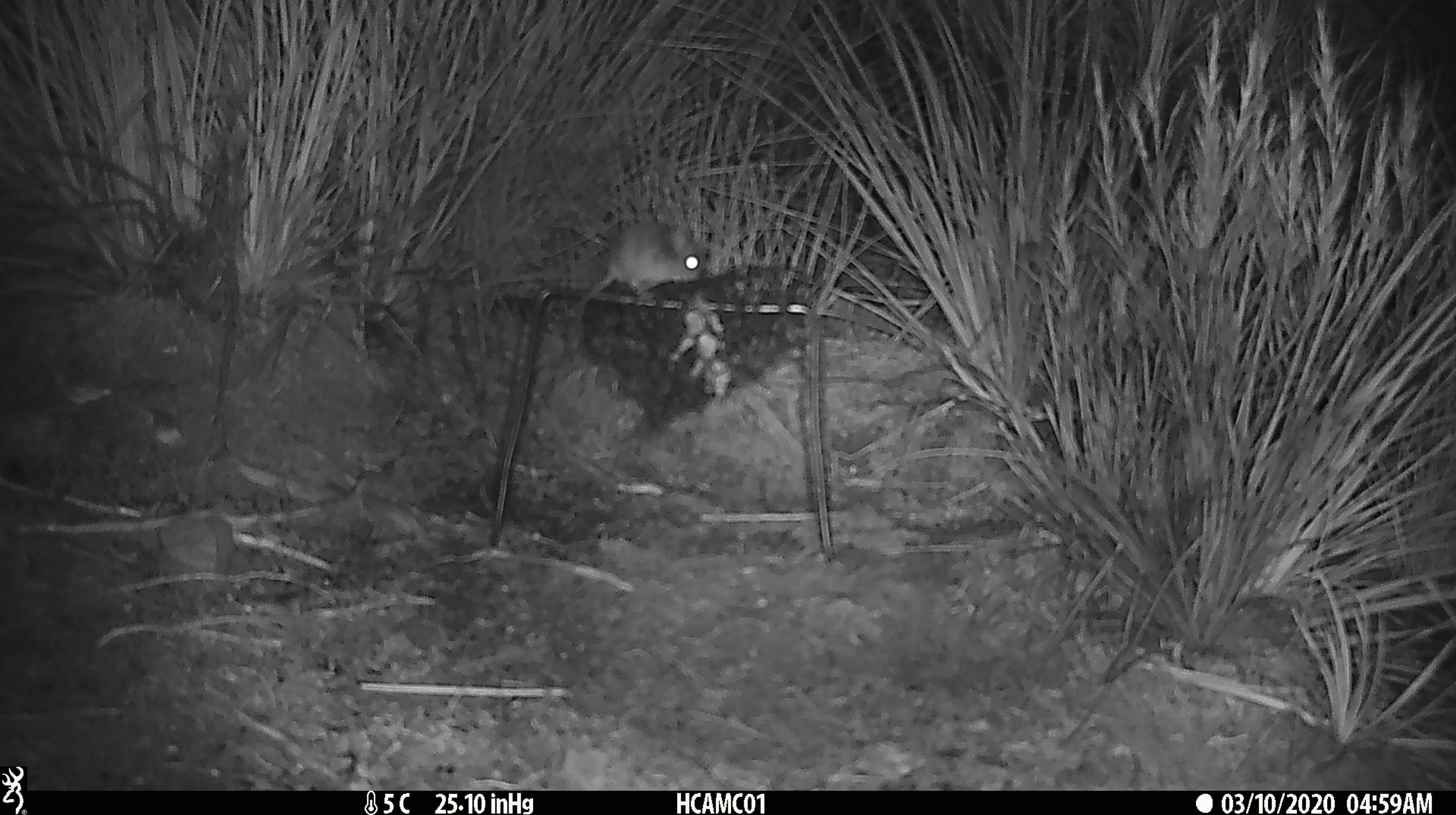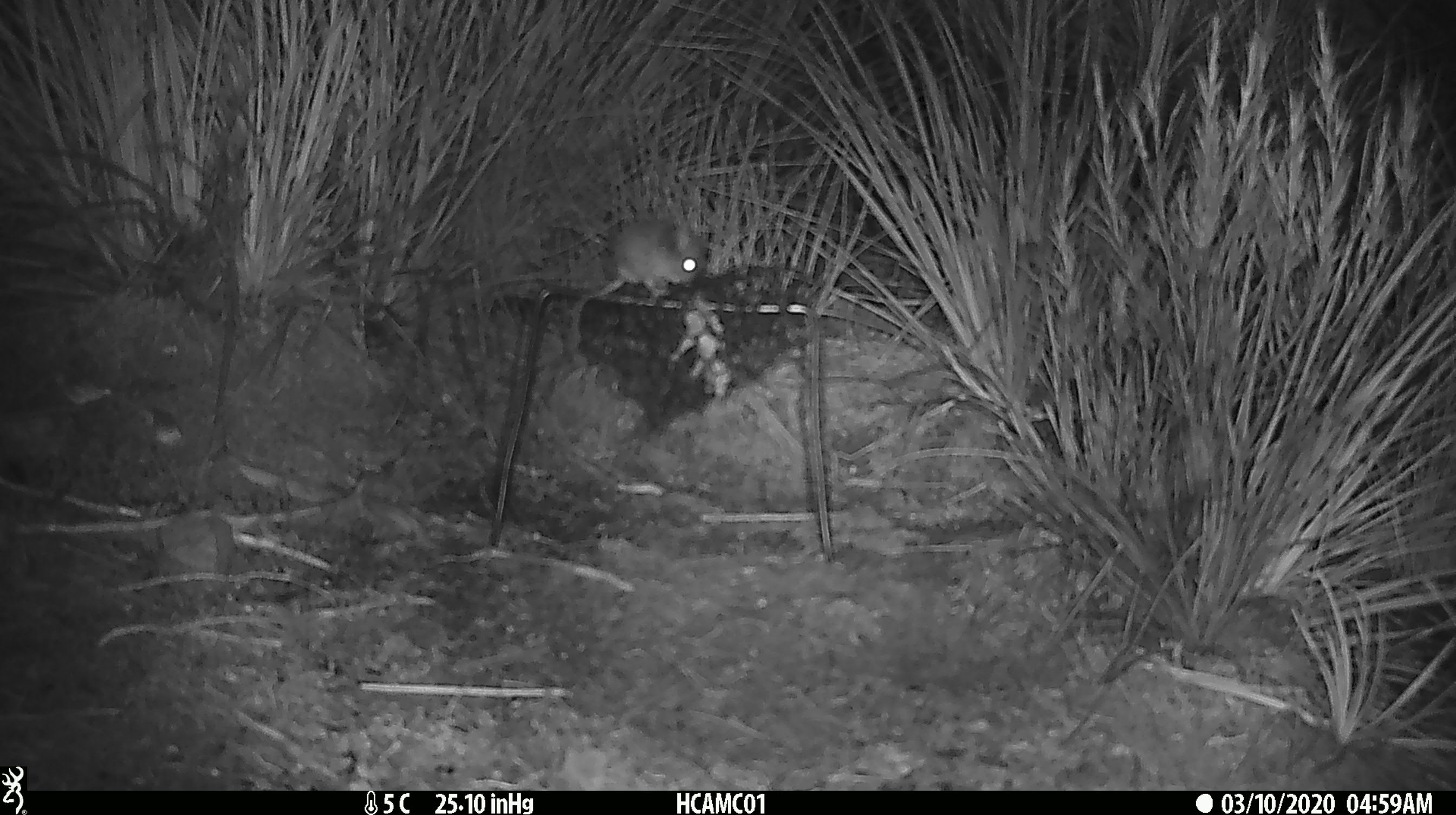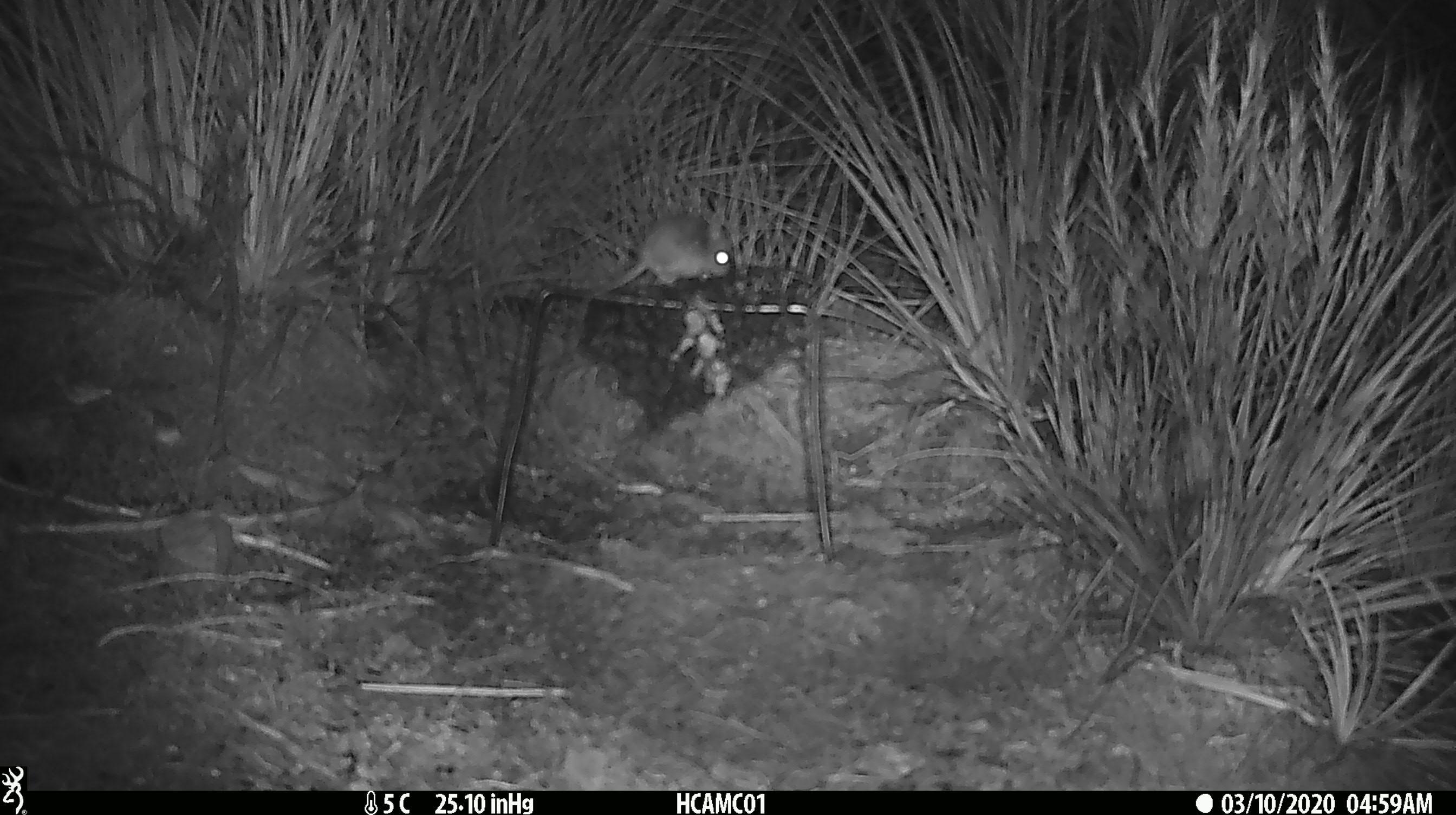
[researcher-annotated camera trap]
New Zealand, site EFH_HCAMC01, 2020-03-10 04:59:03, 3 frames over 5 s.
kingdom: Animalia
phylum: Chordata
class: Mammalia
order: Rodentia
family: Muridae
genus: Mus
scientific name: Mus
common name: mouse